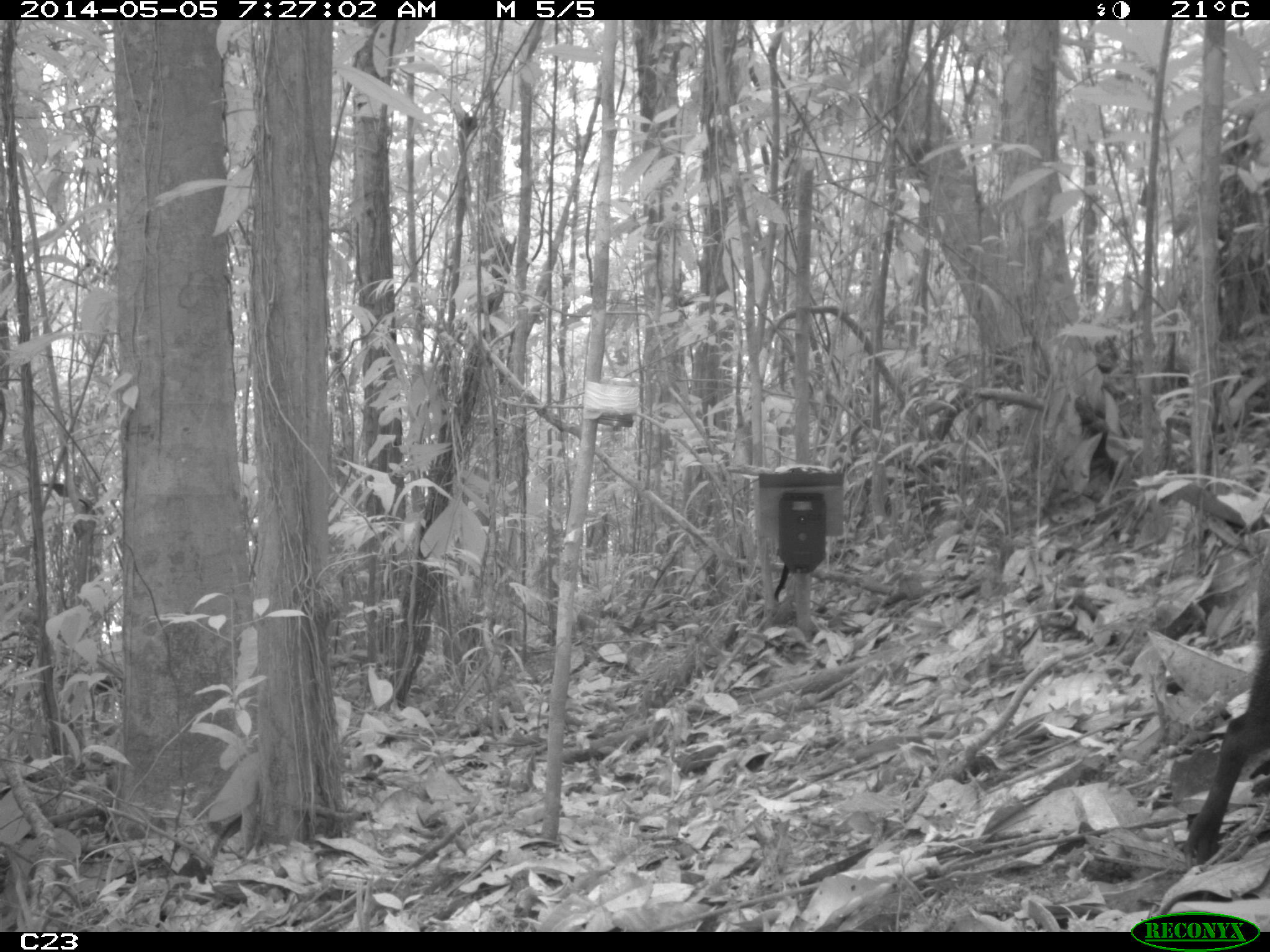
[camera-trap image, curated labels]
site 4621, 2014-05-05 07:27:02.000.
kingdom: Animalia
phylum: Chordata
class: Mammalia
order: Rodentia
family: Dasyproctidae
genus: Dasyprocta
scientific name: Dasyprocta leporina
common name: red-rumped agouti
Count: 1.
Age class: adult.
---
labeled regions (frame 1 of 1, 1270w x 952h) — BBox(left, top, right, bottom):
dasyprocta leporina: BBox(1177, 640, 1270, 864)